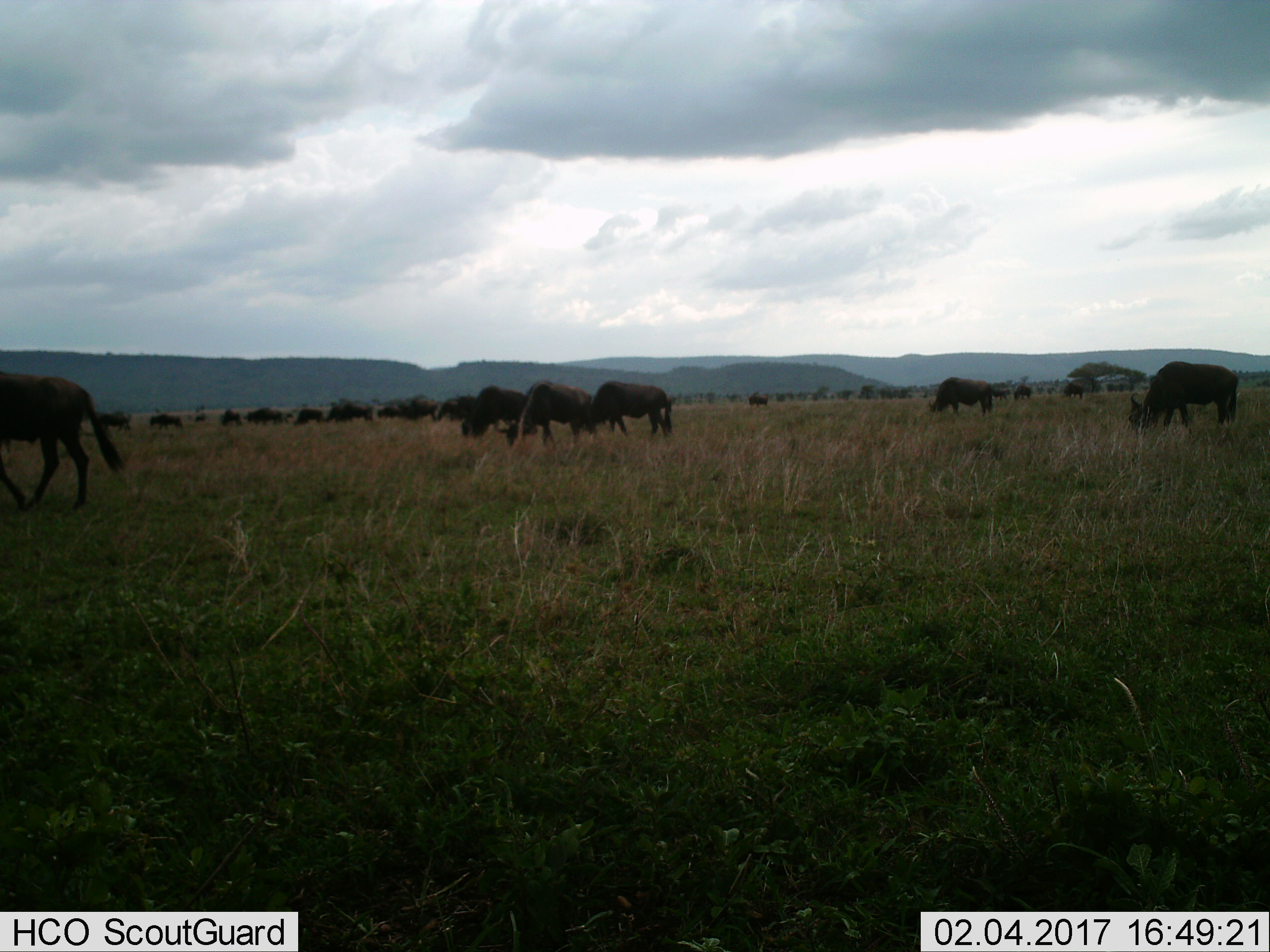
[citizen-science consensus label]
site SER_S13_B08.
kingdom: Animalia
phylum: Chordata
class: Mammalia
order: Artiodactyla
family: Bovidae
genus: Connochaetes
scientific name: Connochaetes taurinus taurinus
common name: blue wildebeest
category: wildebeestblue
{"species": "wildebeestblue (blue wildebeest) (Connochaetes taurinus taurinus)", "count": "11-50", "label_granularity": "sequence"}